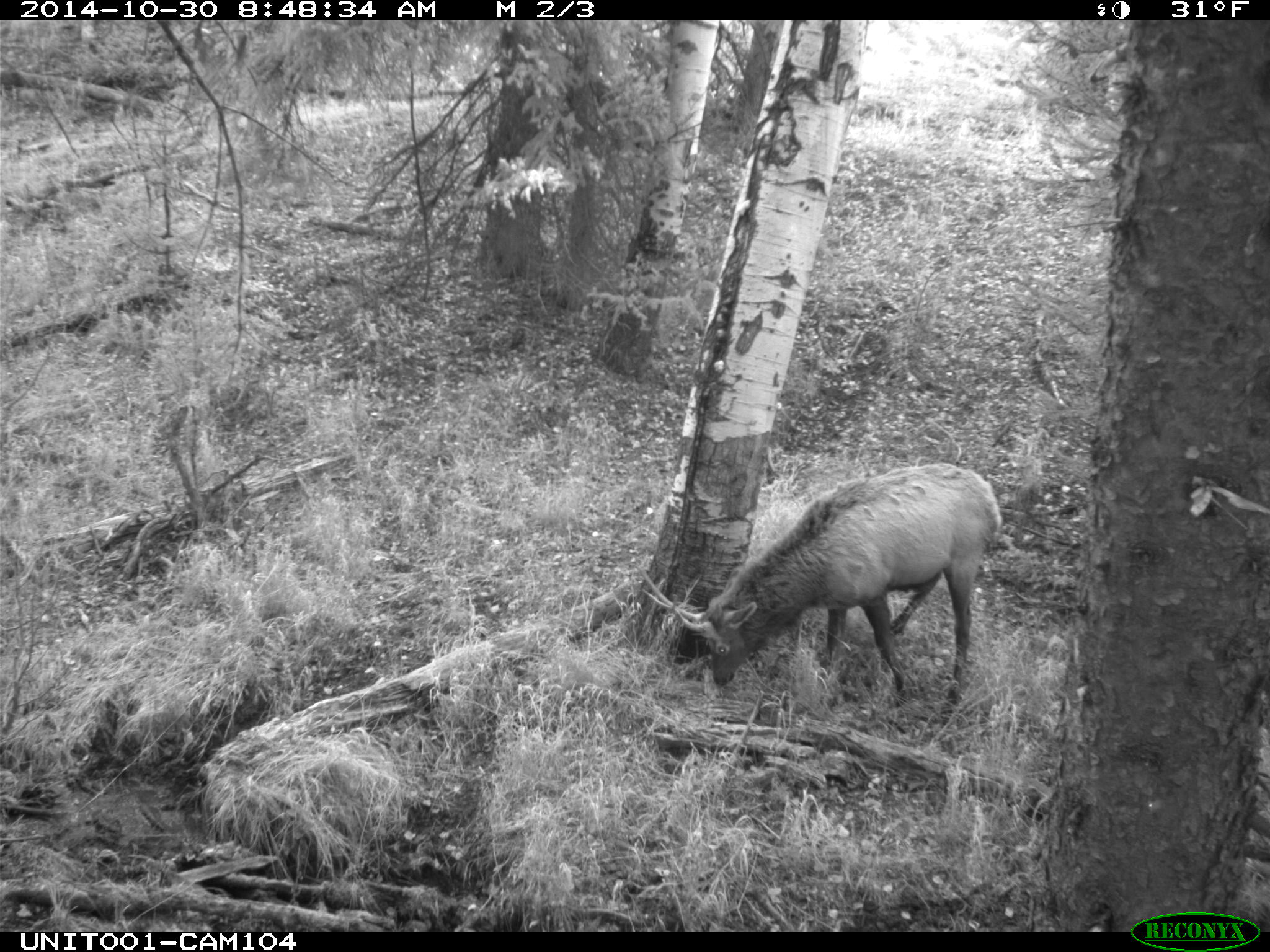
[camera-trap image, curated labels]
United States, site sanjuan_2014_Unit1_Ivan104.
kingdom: Animalia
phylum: Chordata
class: Mammalia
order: Artiodactyla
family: Cervidae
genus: Cervus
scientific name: Cervus elaphus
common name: red deer